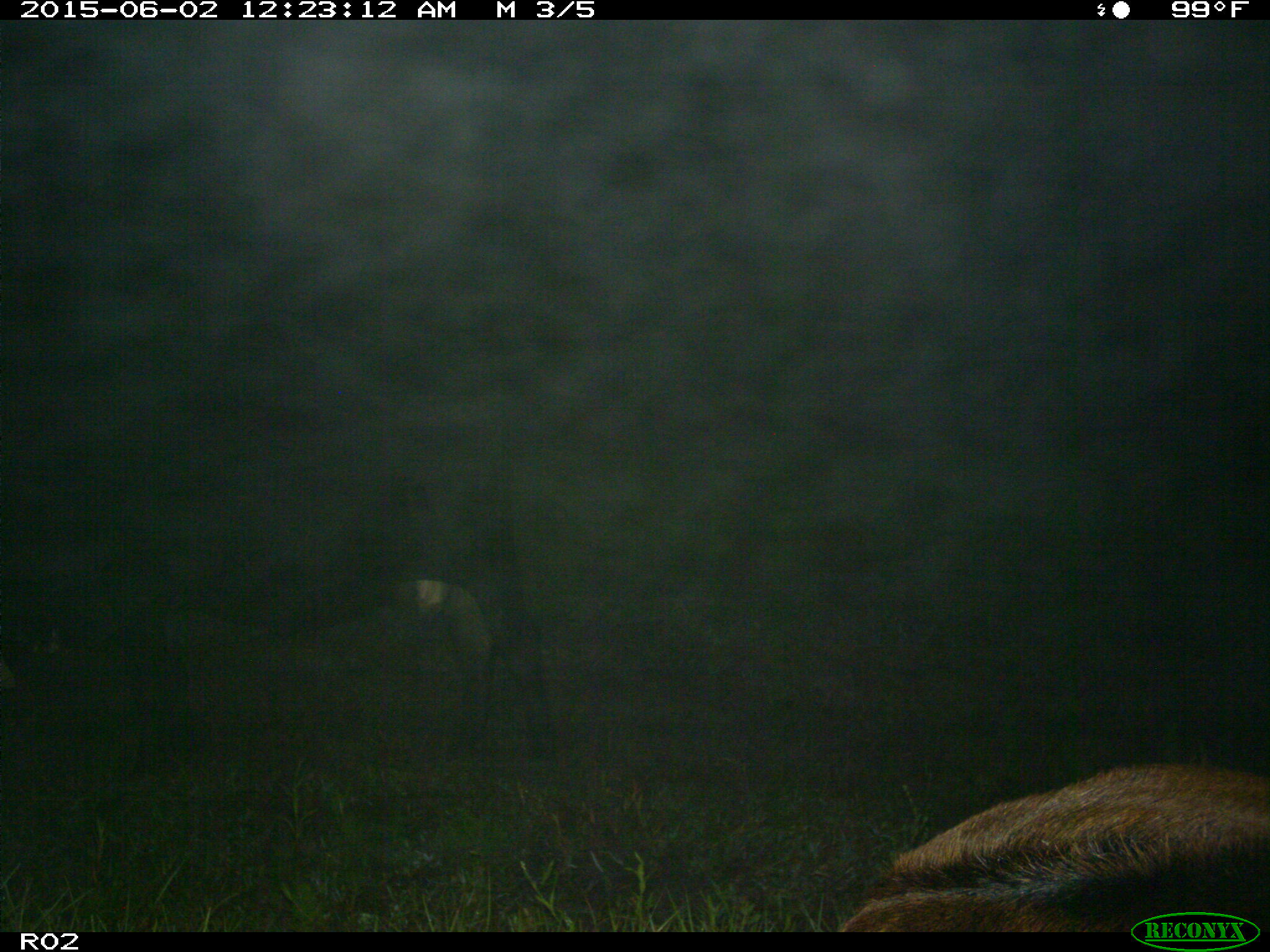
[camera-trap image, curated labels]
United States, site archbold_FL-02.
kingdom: Animalia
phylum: Chordata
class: Mammalia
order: Artiodactyla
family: Bovidae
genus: Bos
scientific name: Bos taurus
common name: domestic cow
Bos taurus (domestic cow).